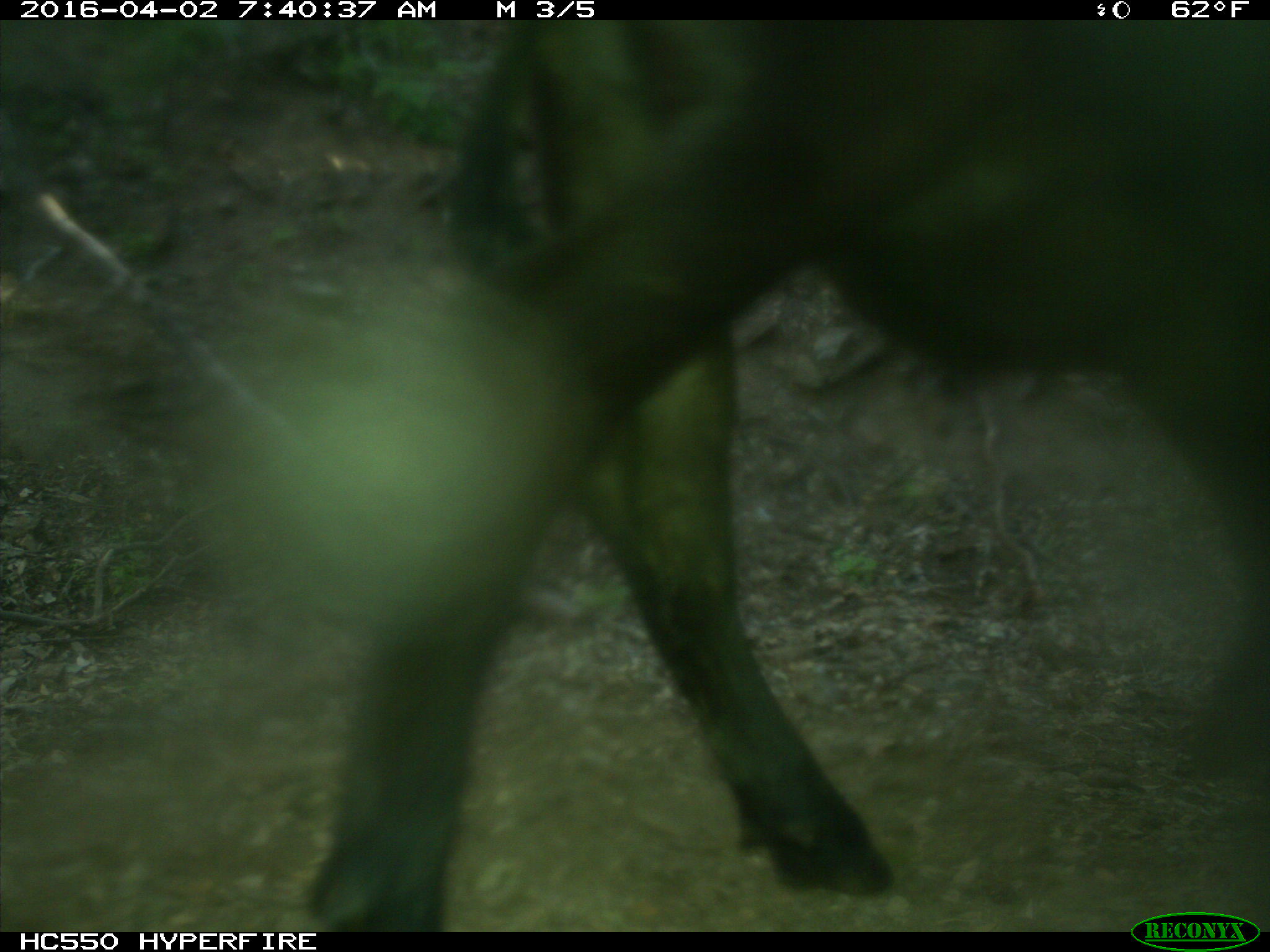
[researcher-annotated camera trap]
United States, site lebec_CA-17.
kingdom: Animalia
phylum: Chordata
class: Mammalia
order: Artiodactyla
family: Bovidae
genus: Bos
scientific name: Bos taurus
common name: domestic cow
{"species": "Bos taurus (domestic cow)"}